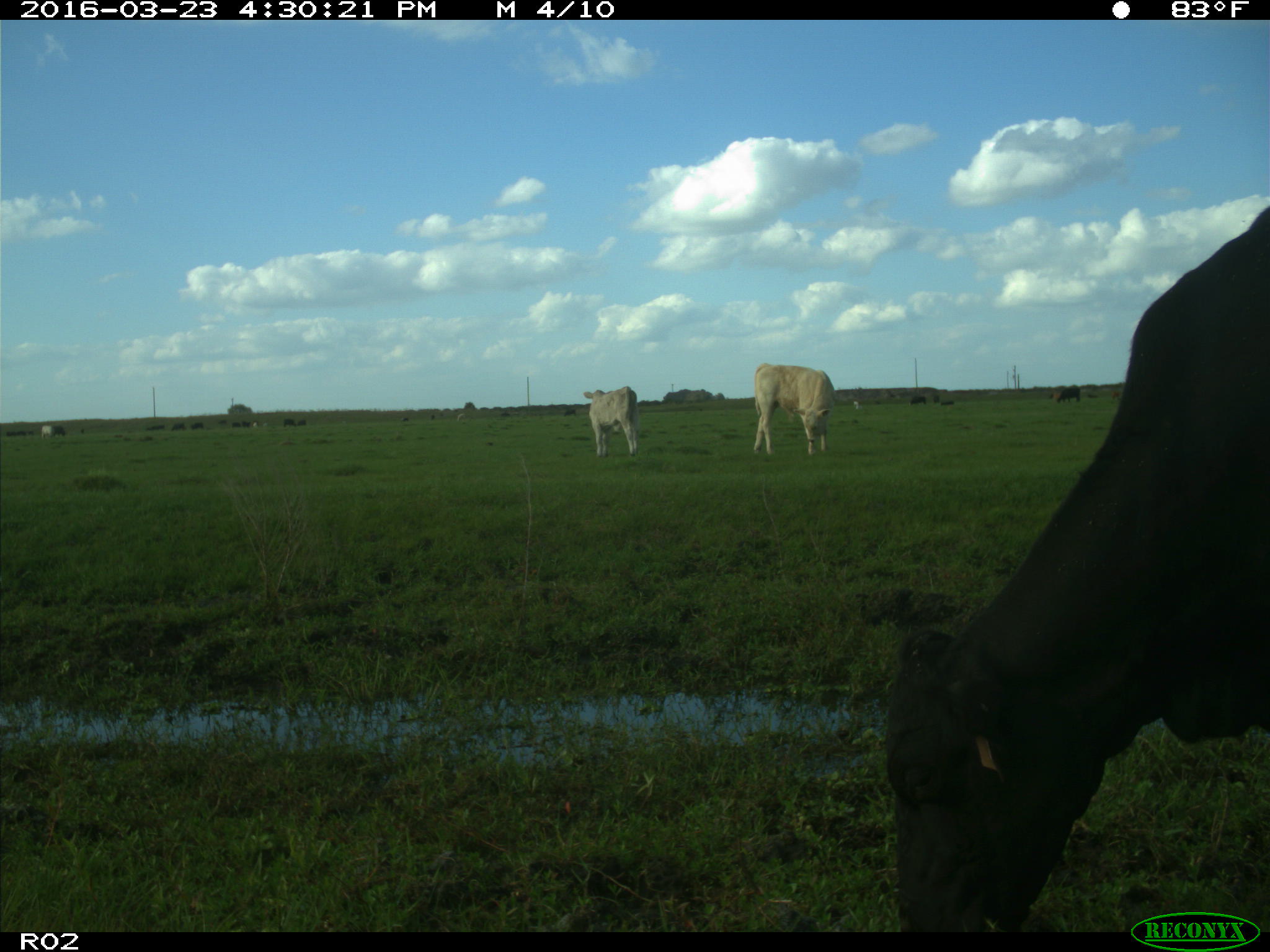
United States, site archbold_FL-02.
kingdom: Animalia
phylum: Chordata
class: Mammalia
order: Artiodactyla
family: Bovidae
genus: Bos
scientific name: Bos taurus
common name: domestic cow